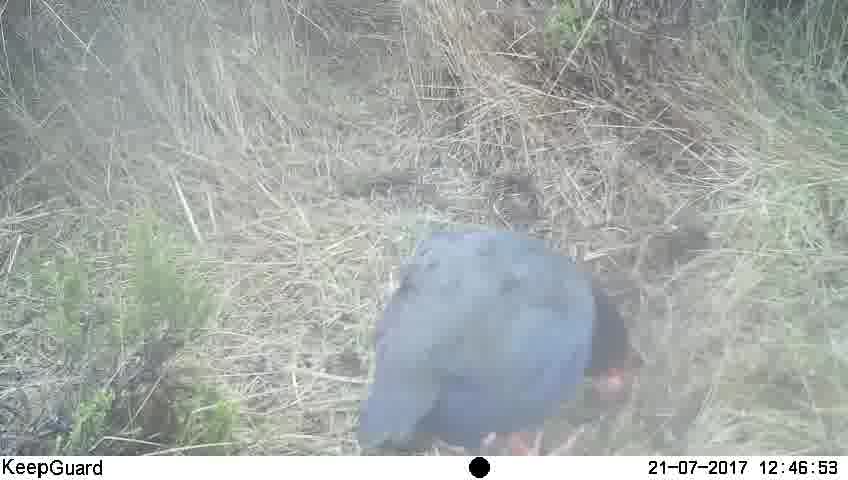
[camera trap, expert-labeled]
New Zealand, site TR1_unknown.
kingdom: Animalia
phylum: Chordata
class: Aves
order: Gruiformes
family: Rallidae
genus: Porphyrio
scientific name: Porphyrio mantelli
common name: takahe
Takahe (Porphyrio mantelli).